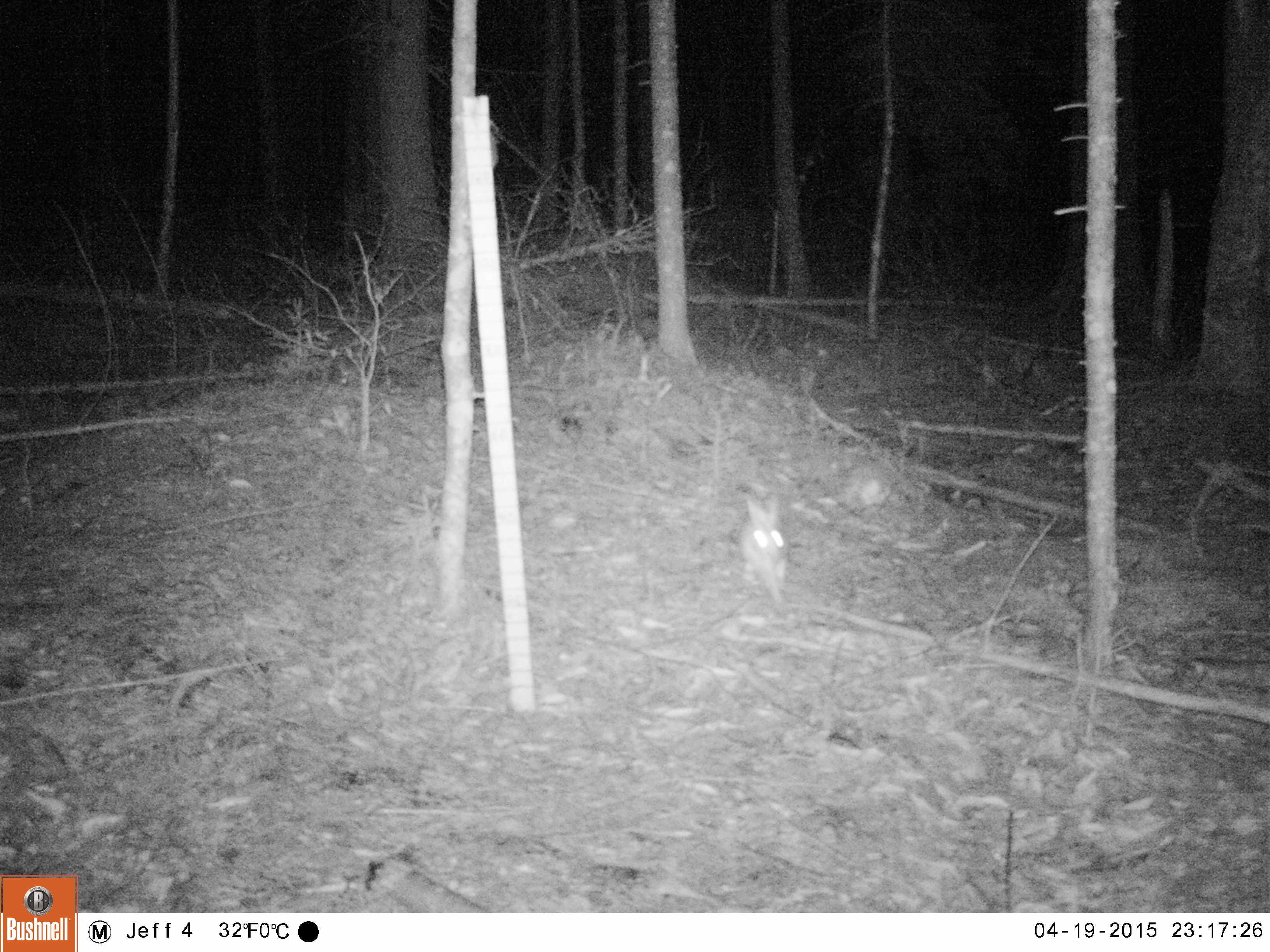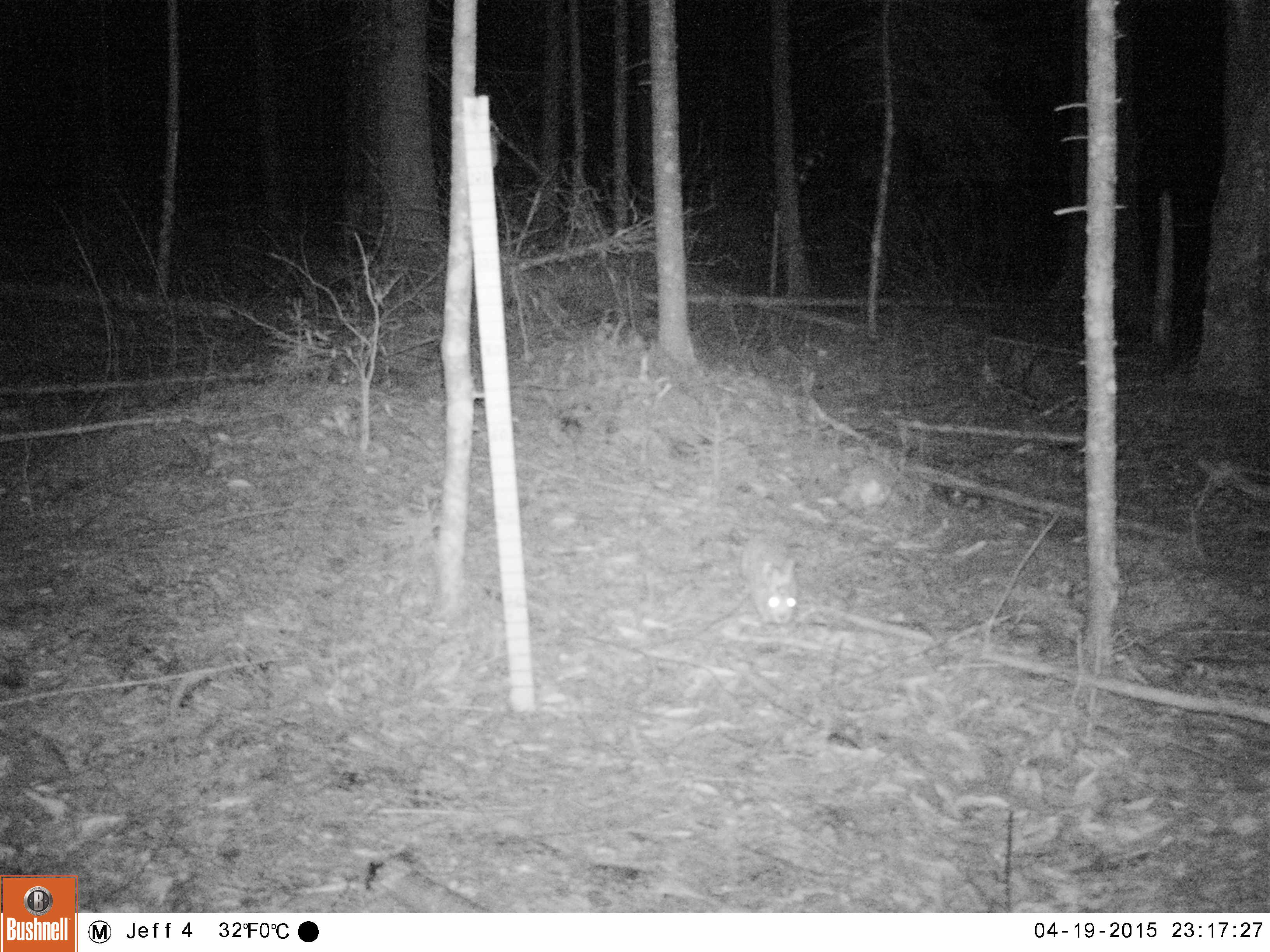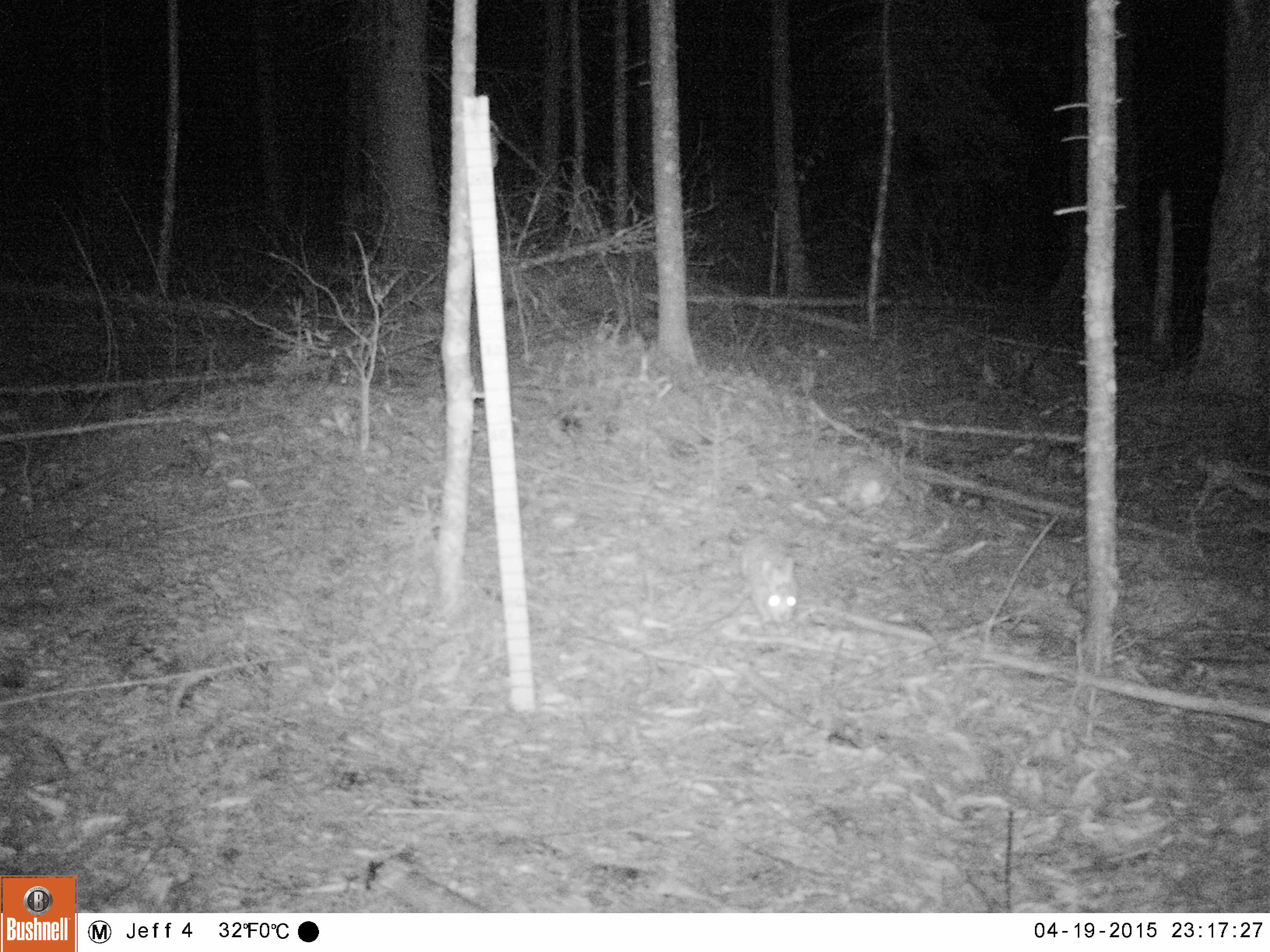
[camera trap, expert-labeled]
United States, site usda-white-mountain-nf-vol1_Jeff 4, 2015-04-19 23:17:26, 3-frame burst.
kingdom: Animalia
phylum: Chordata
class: Mammalia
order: Lagomorpha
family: Leporidae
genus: Lepus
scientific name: Lepus americanus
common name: snowshoe hare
Snowshoe hare (Lepus americanus).